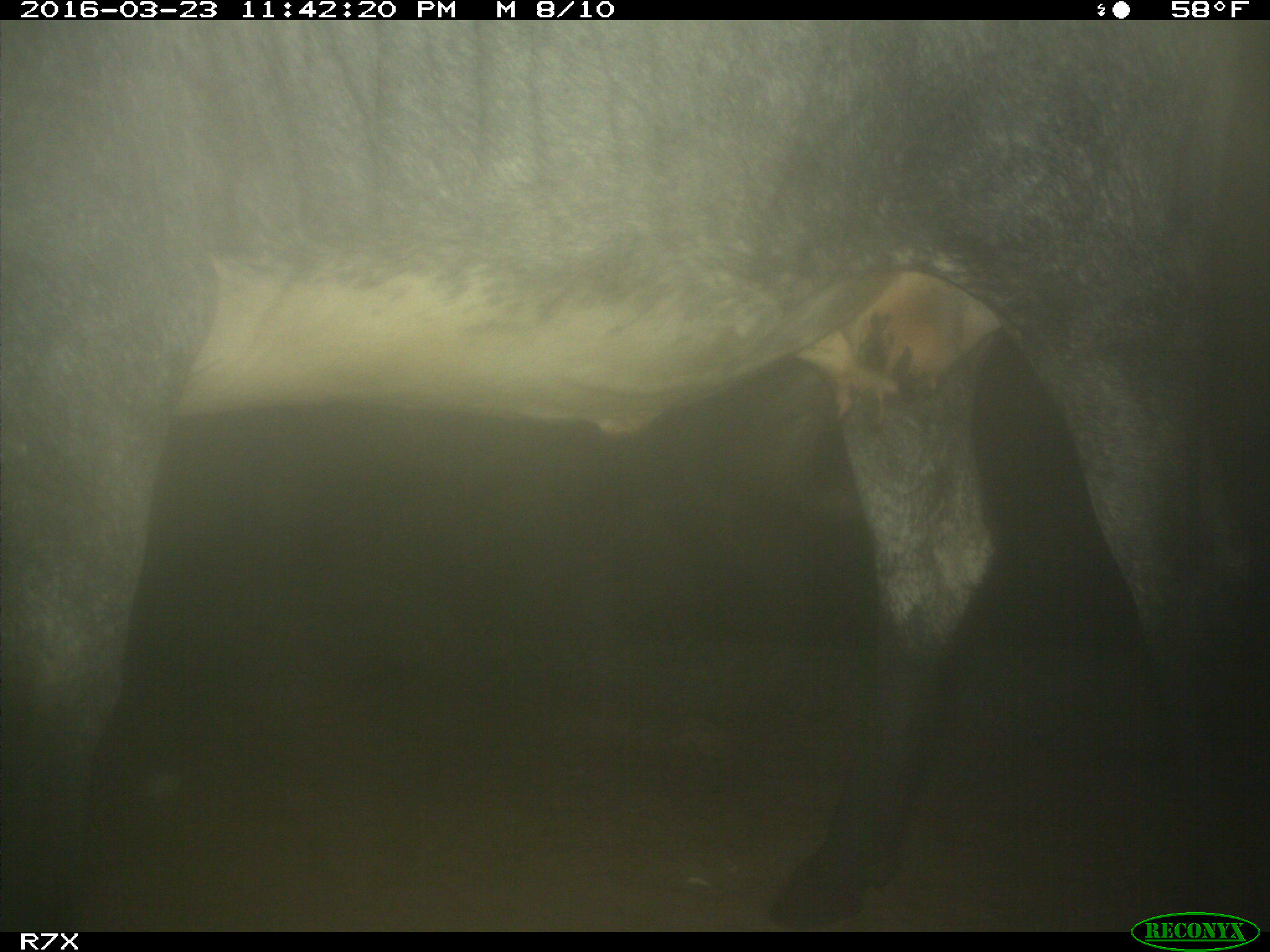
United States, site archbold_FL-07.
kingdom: Animalia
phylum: Chordata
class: Mammalia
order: Artiodactyla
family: Bovidae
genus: Bos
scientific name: Bos taurus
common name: domestic cow